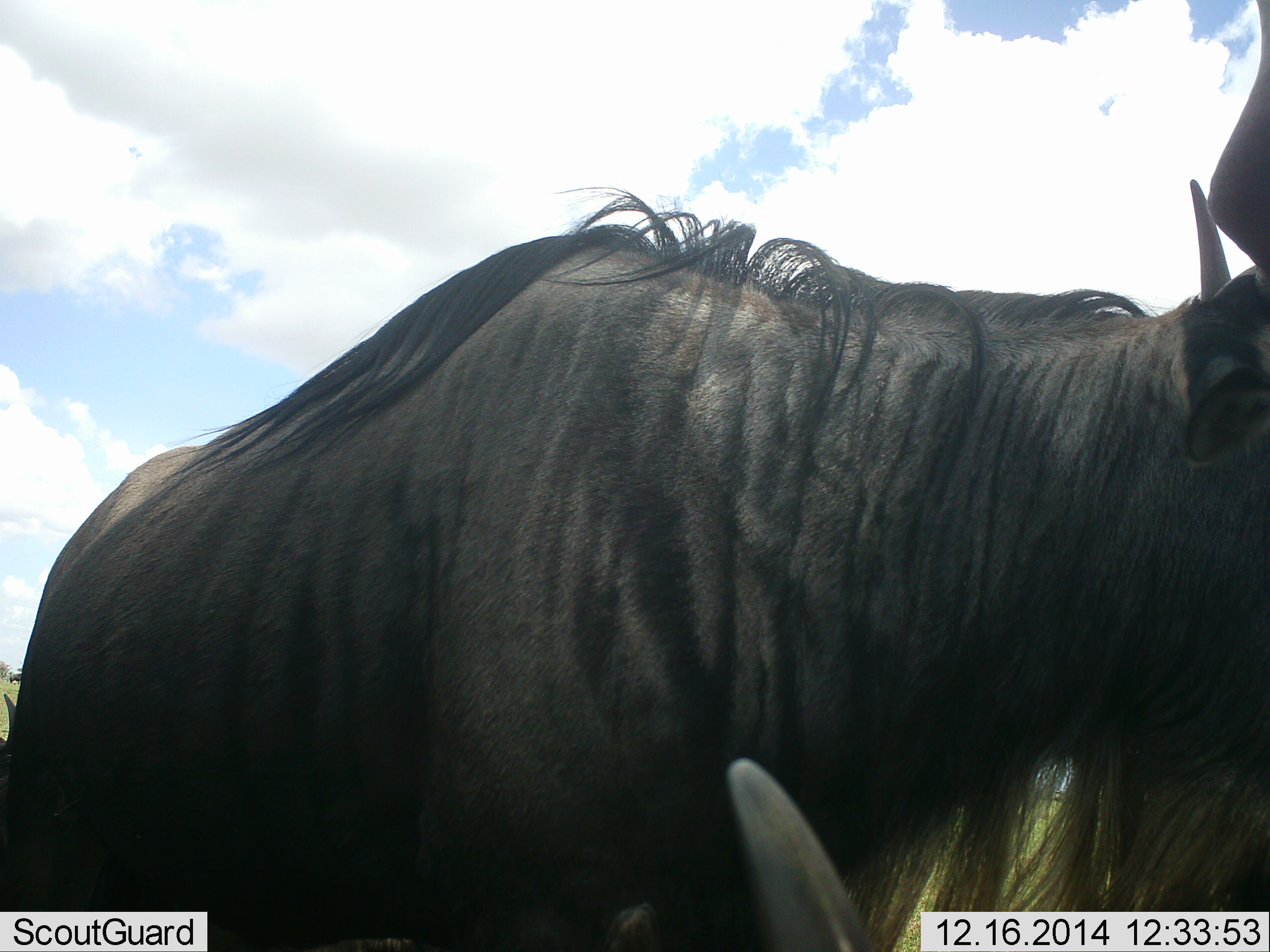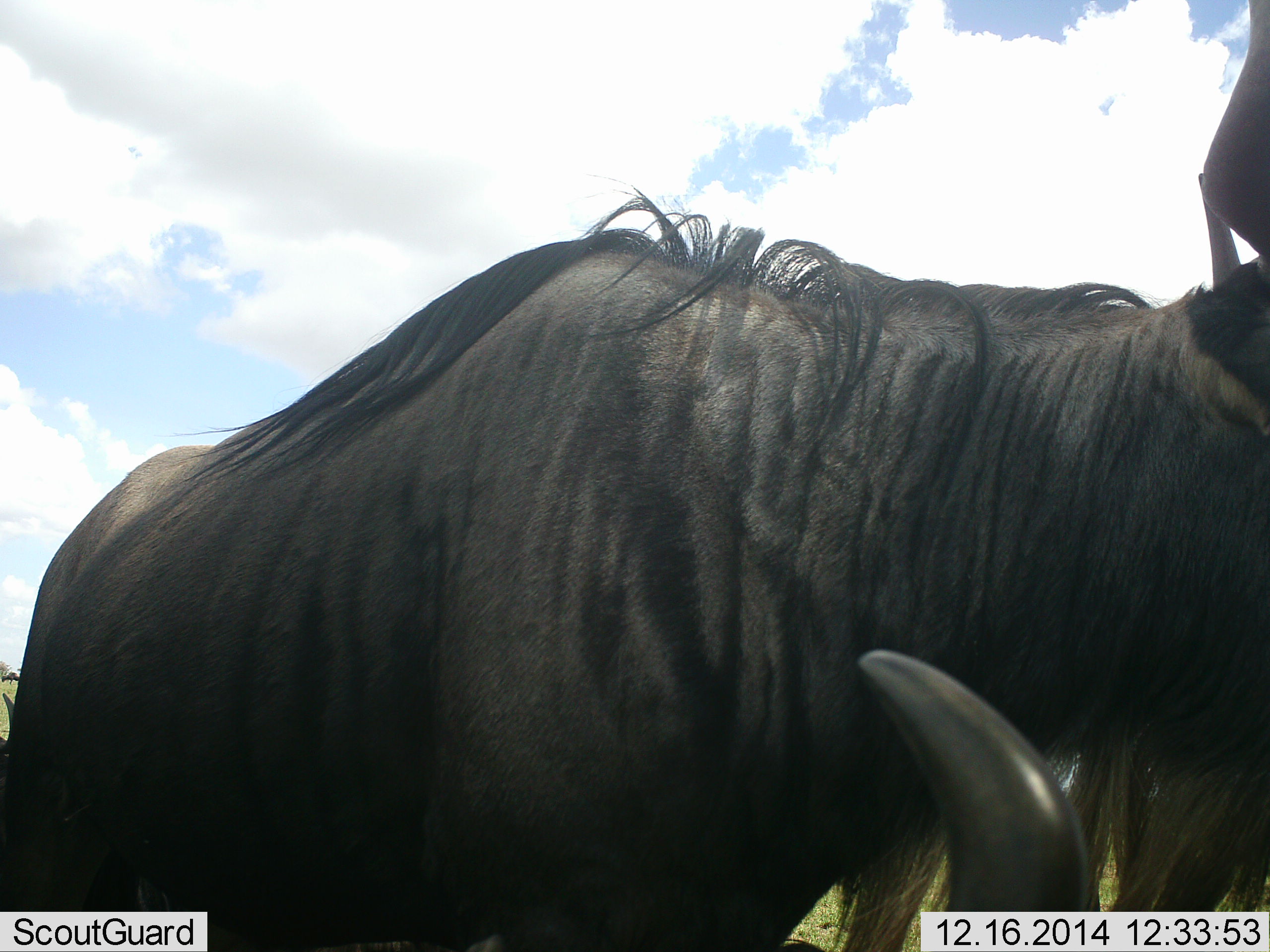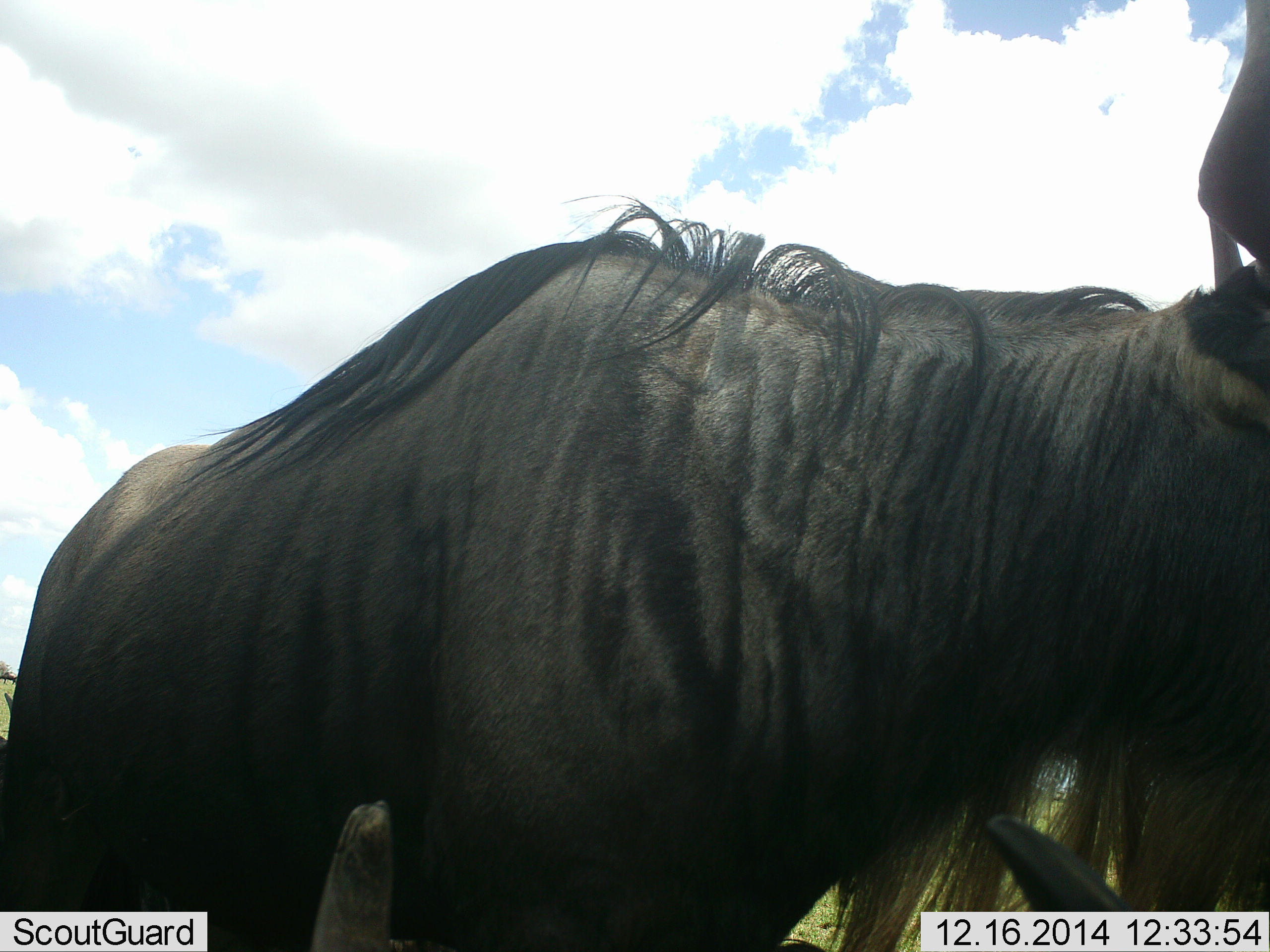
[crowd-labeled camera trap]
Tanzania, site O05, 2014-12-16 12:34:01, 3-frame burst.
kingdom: Animalia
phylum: Chordata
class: Mammalia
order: Artiodactyla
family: Bovidae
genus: Connochaetes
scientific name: Connochaetes taurinus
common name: blue wildebeest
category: wildebeest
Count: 2.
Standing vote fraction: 100%.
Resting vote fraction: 70%.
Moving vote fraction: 10%.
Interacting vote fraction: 10%.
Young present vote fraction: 0%.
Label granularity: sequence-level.